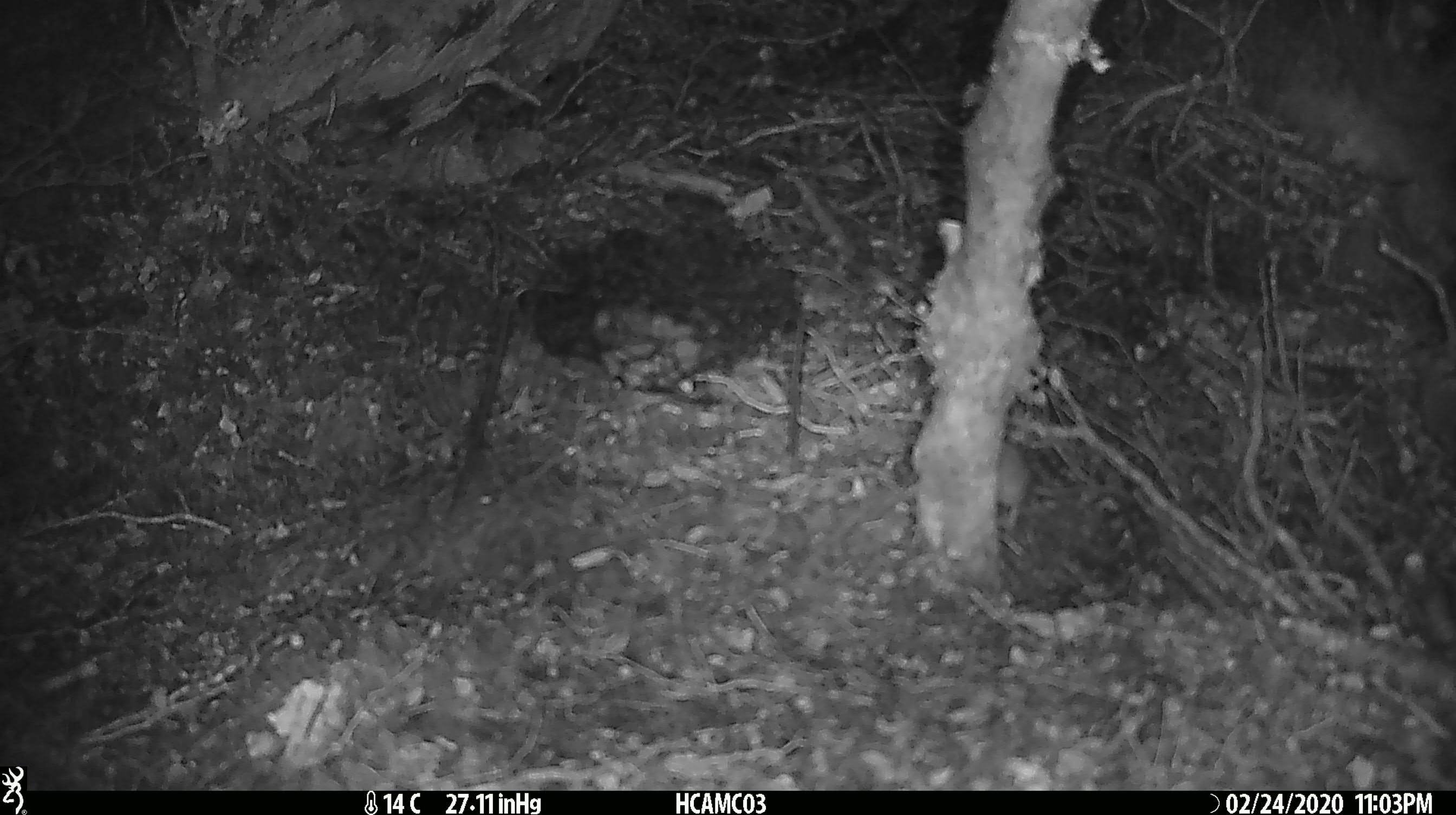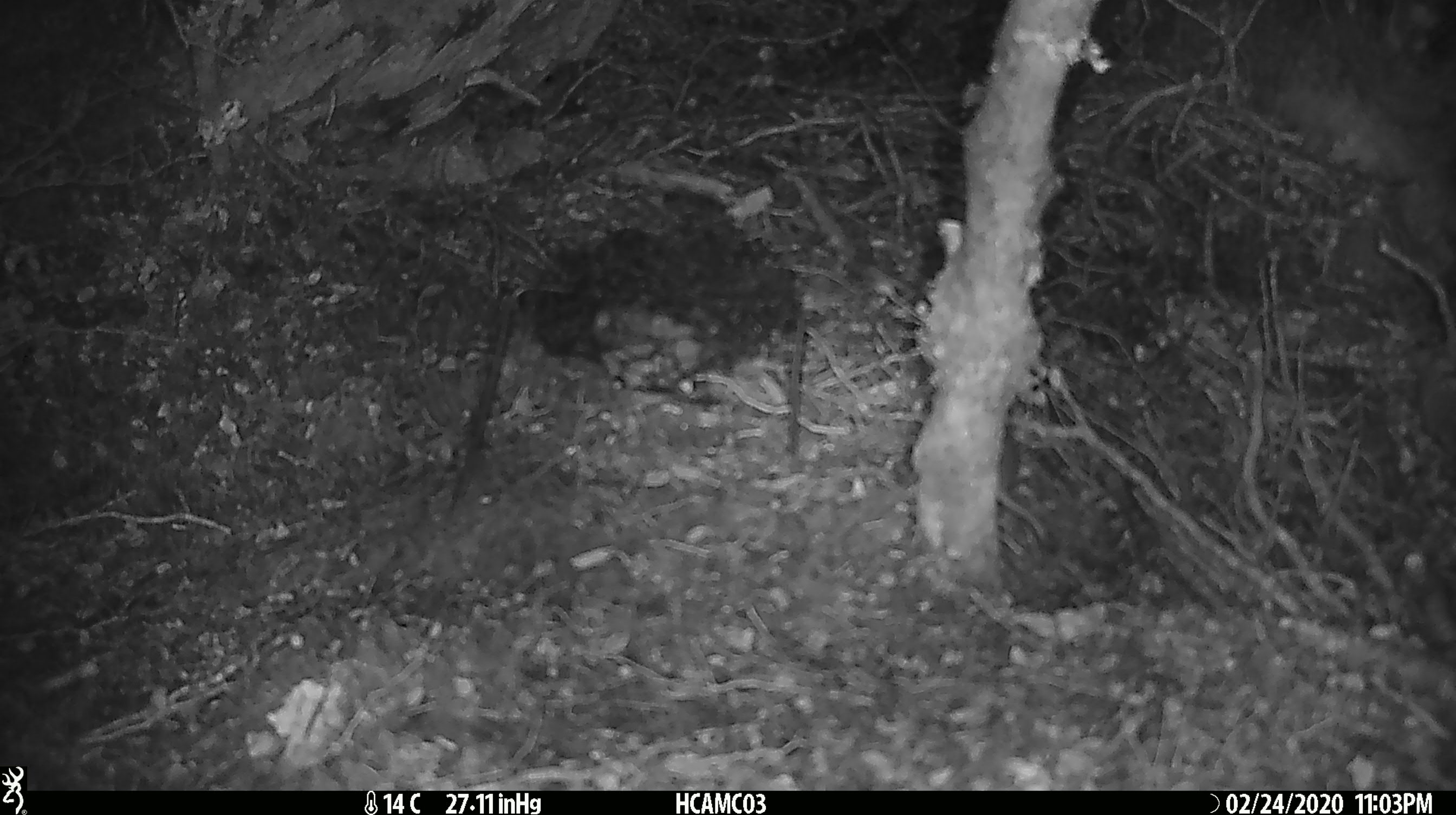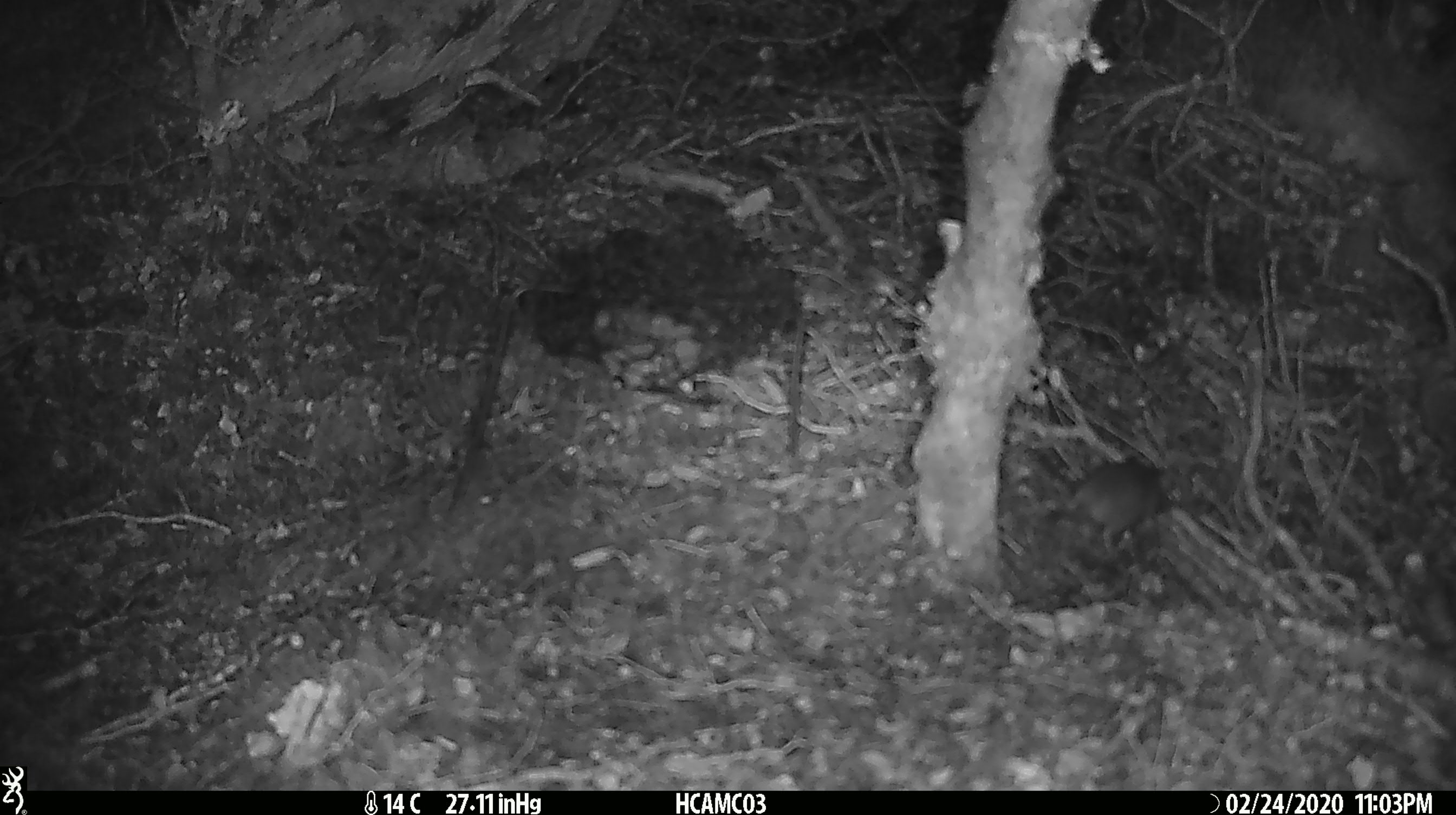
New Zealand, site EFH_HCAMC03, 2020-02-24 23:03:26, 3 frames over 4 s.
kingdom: Animalia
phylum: Chordata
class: Mammalia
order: Rodentia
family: Muridae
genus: Mus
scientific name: Mus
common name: mouse